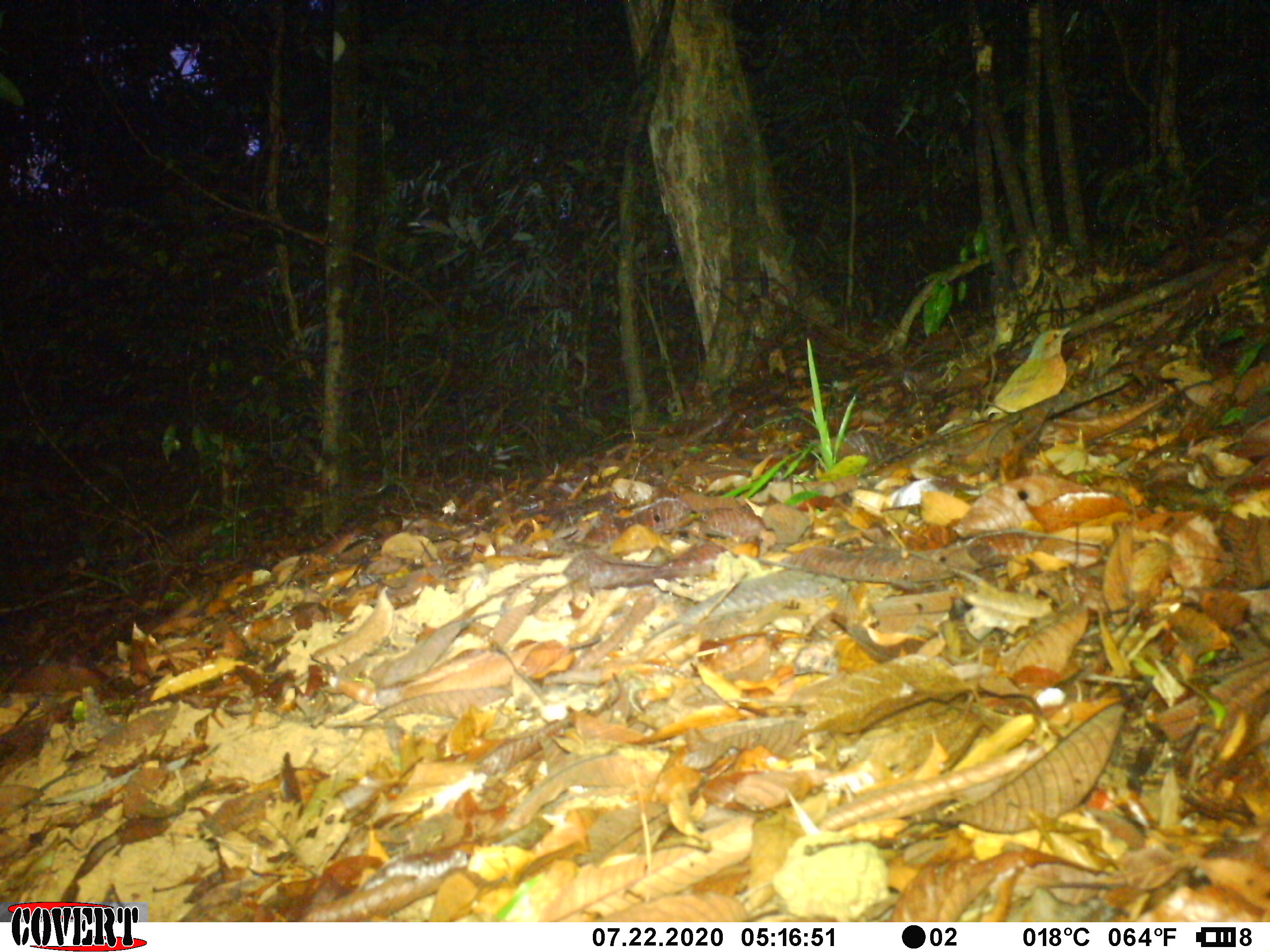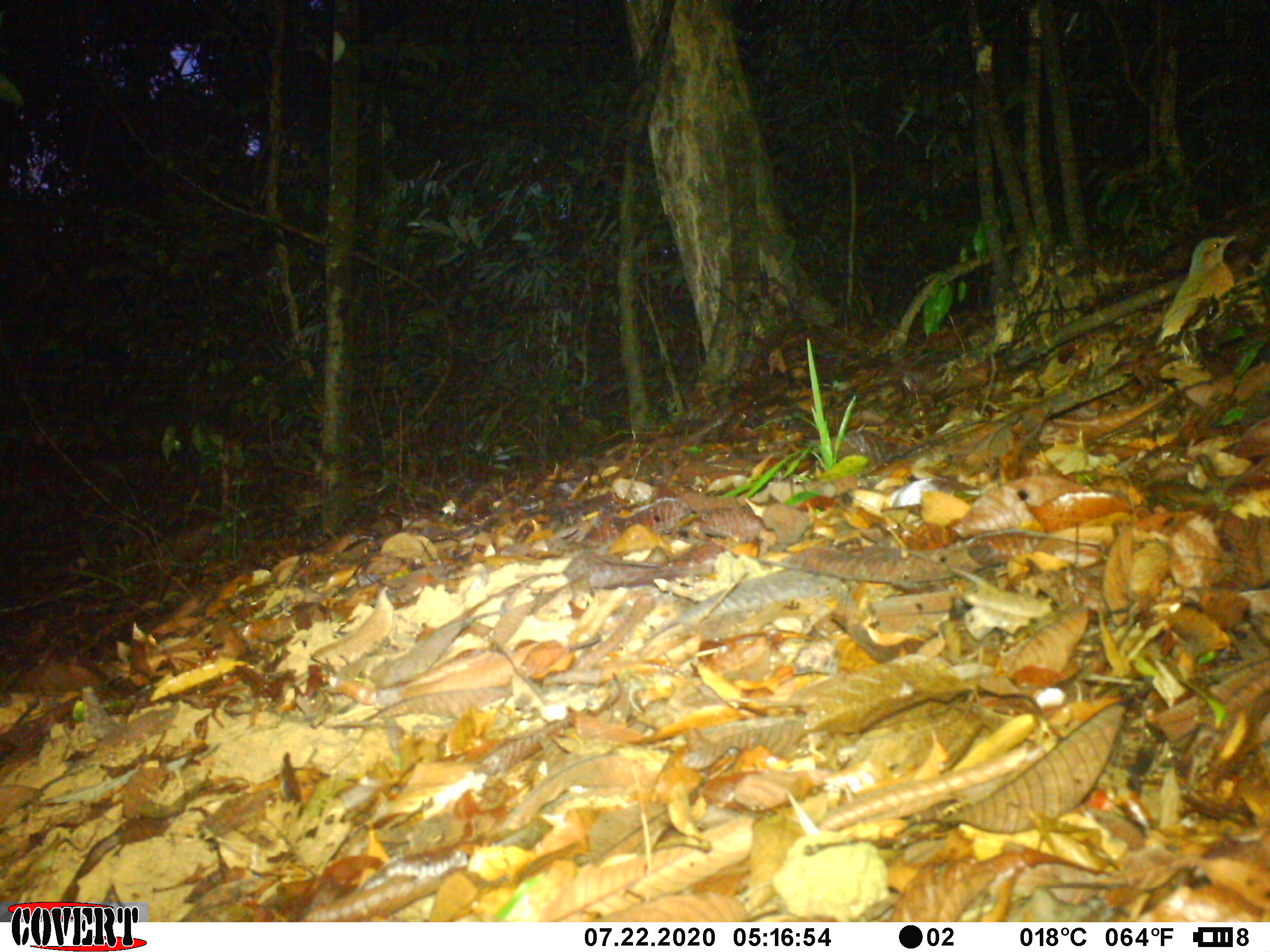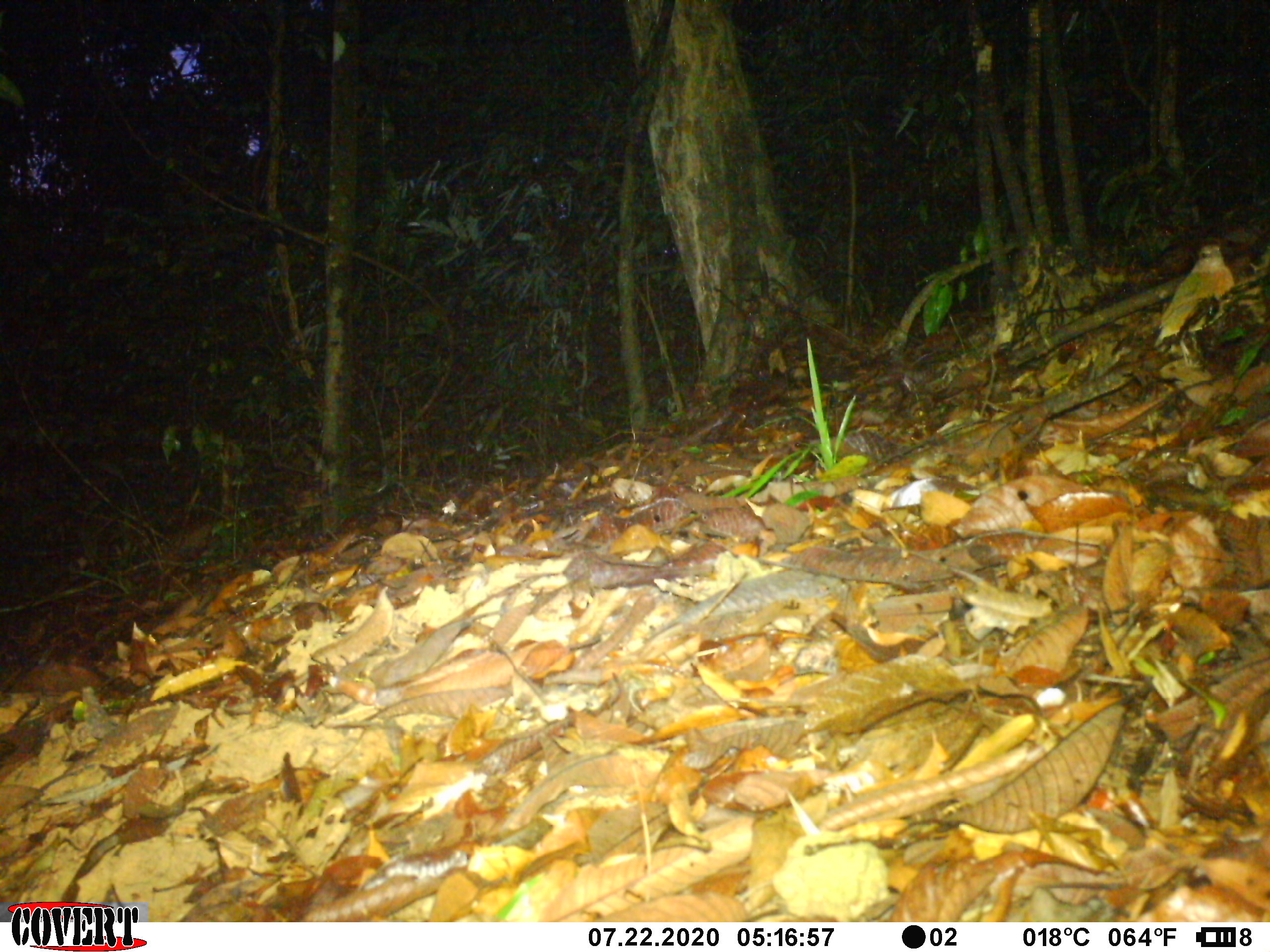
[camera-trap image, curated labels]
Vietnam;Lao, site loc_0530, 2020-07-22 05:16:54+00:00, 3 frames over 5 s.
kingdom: Animalia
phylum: Chordata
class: Aves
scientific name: Aves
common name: bird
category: unidentified bird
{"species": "unidentified bird (bird) (Aves)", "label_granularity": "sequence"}